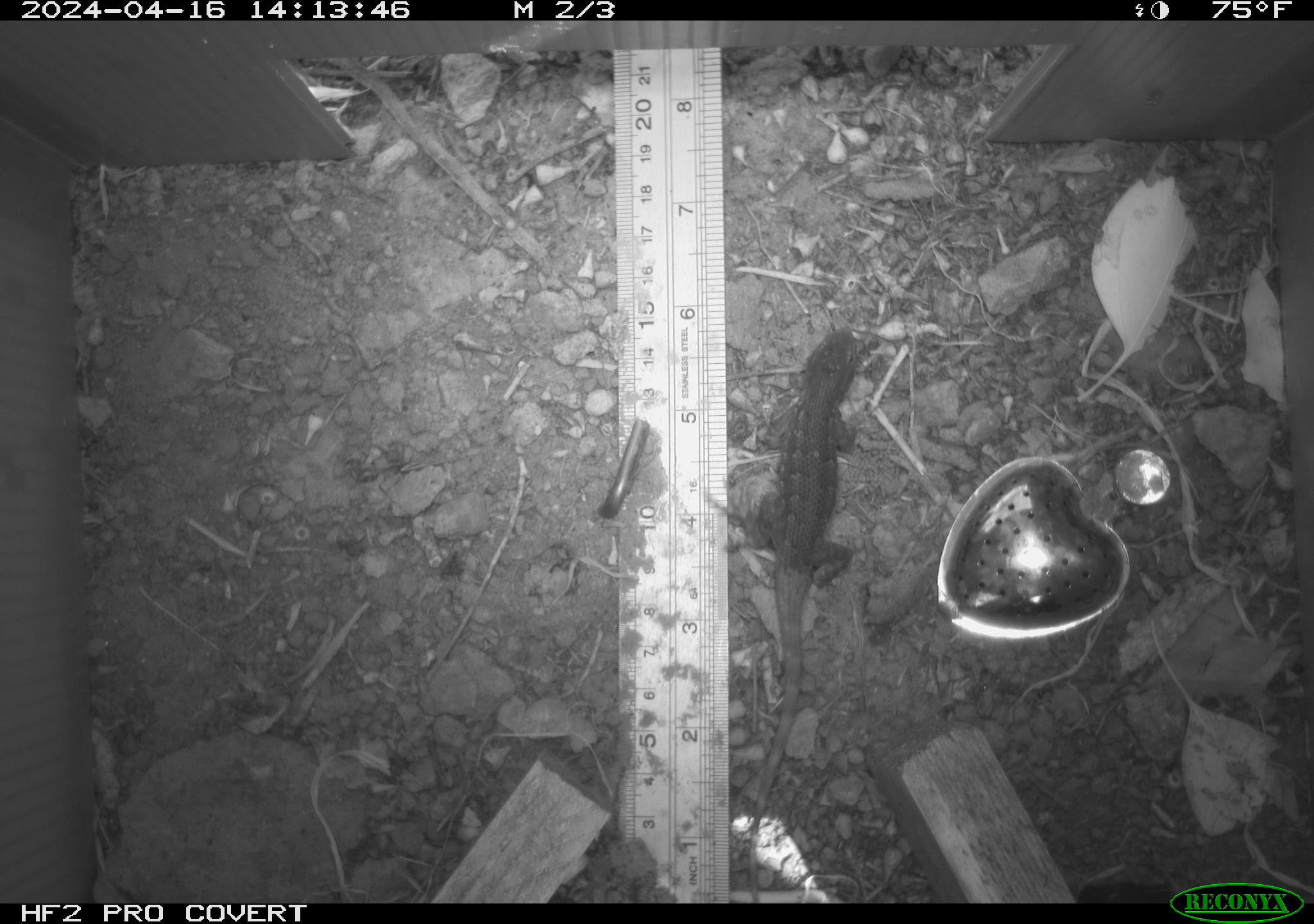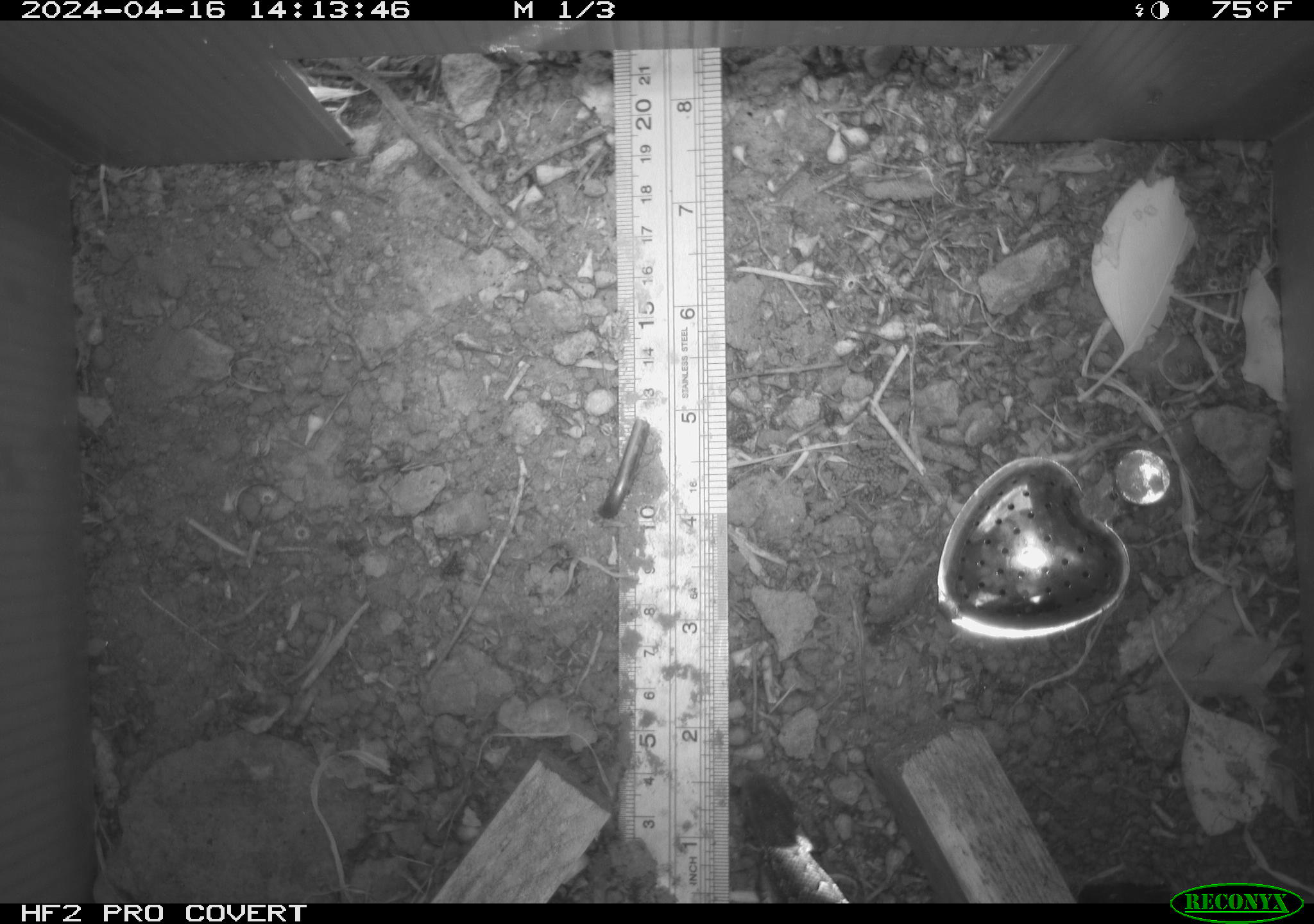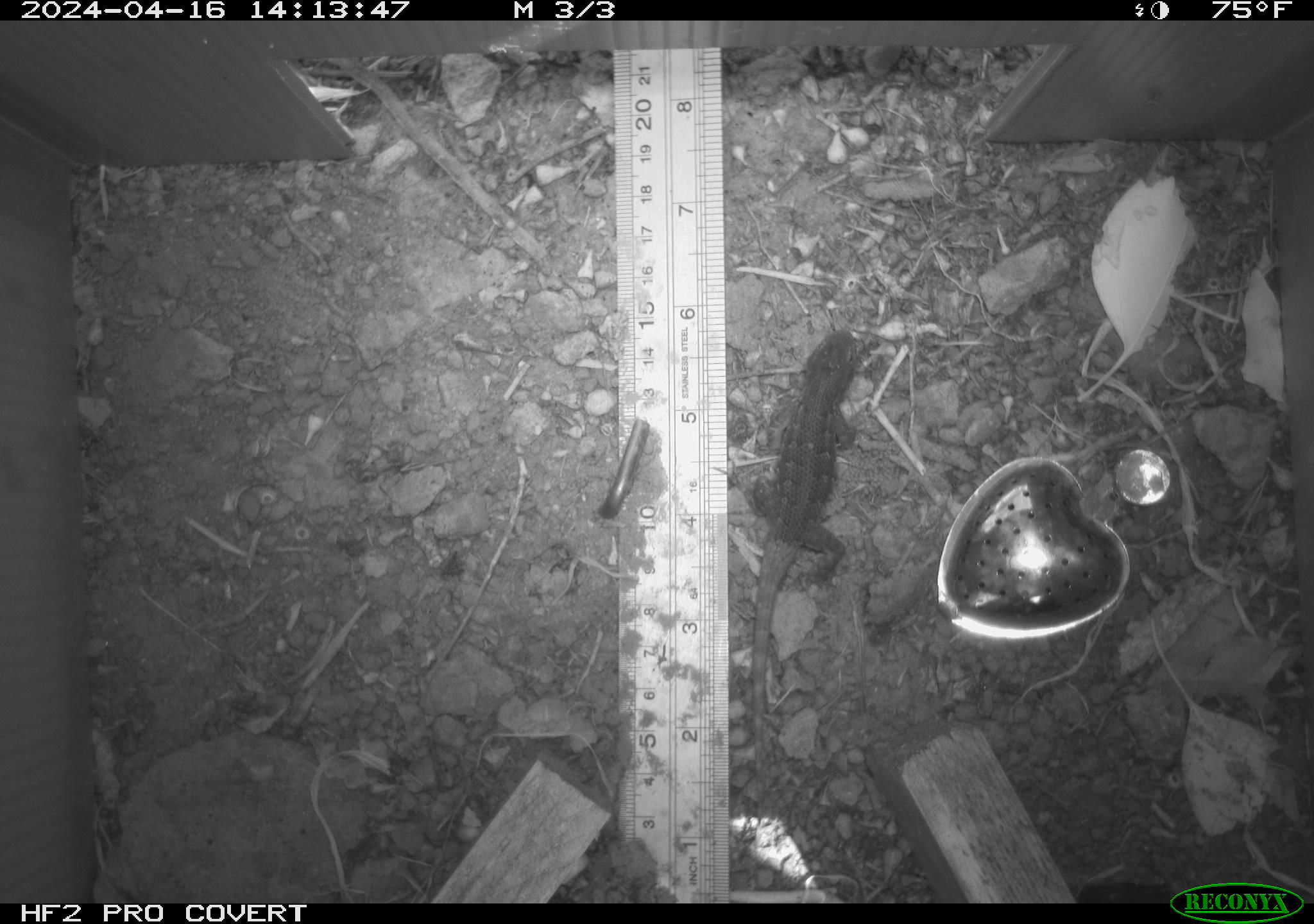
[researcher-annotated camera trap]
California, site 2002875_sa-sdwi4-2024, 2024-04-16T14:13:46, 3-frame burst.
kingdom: Animalia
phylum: Chordata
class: Reptilia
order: Squamata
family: Phrynosomatidae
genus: Sceloporus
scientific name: Sceloporus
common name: spiny lizards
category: sceloporus species